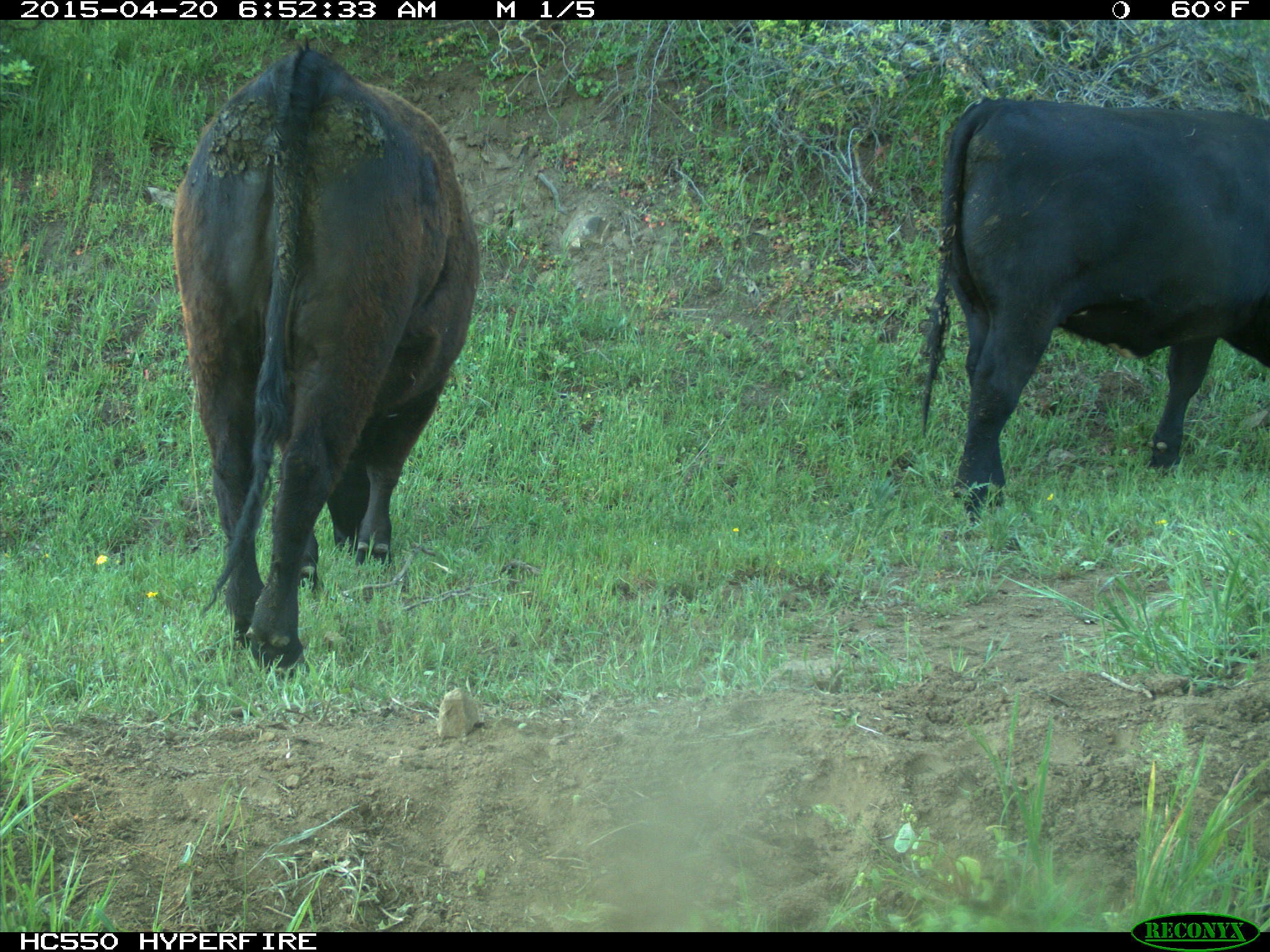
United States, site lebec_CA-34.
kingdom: Animalia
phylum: Chordata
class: Mammalia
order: Artiodactyla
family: Bovidae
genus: Bos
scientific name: Bos taurus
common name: domestic cow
Bos taurus (domestic cow).